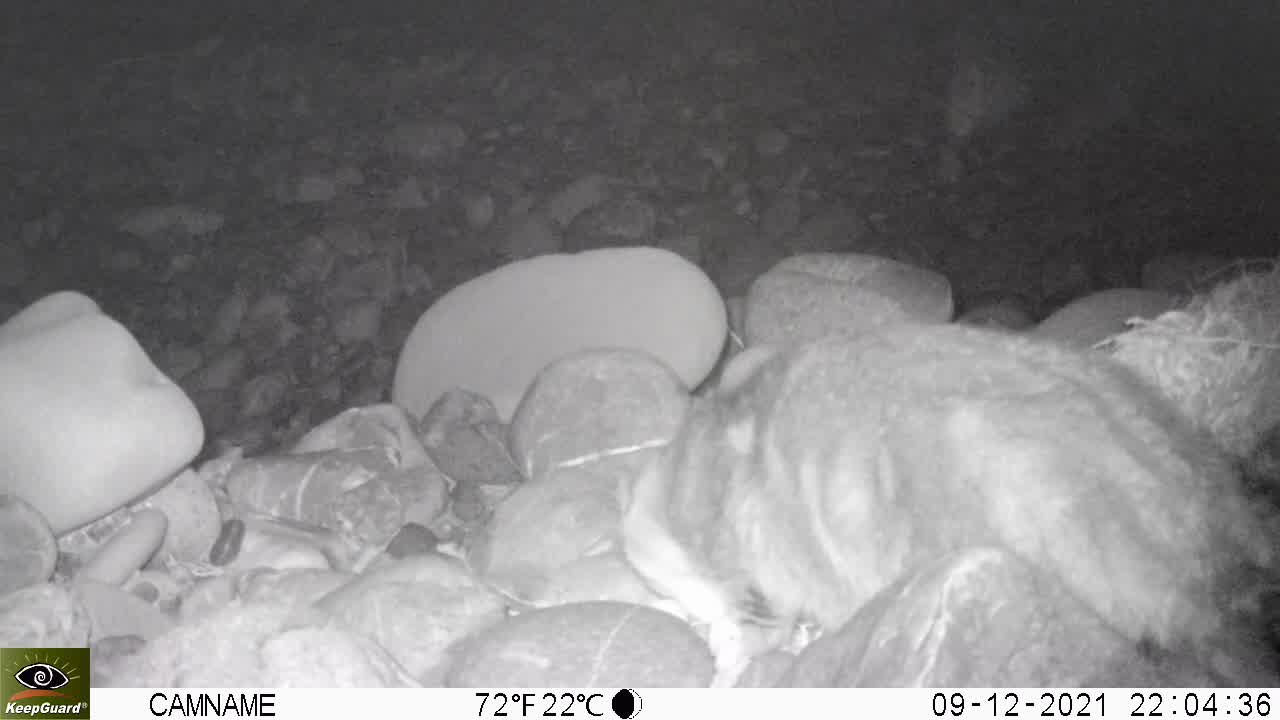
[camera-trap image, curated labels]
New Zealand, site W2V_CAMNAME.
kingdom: Animalia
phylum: Chordata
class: Mammalia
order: Carnivora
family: Felidae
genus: Felis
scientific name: Felis catus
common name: domestic cat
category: cat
Cat (domestic cat) (Felis catus).